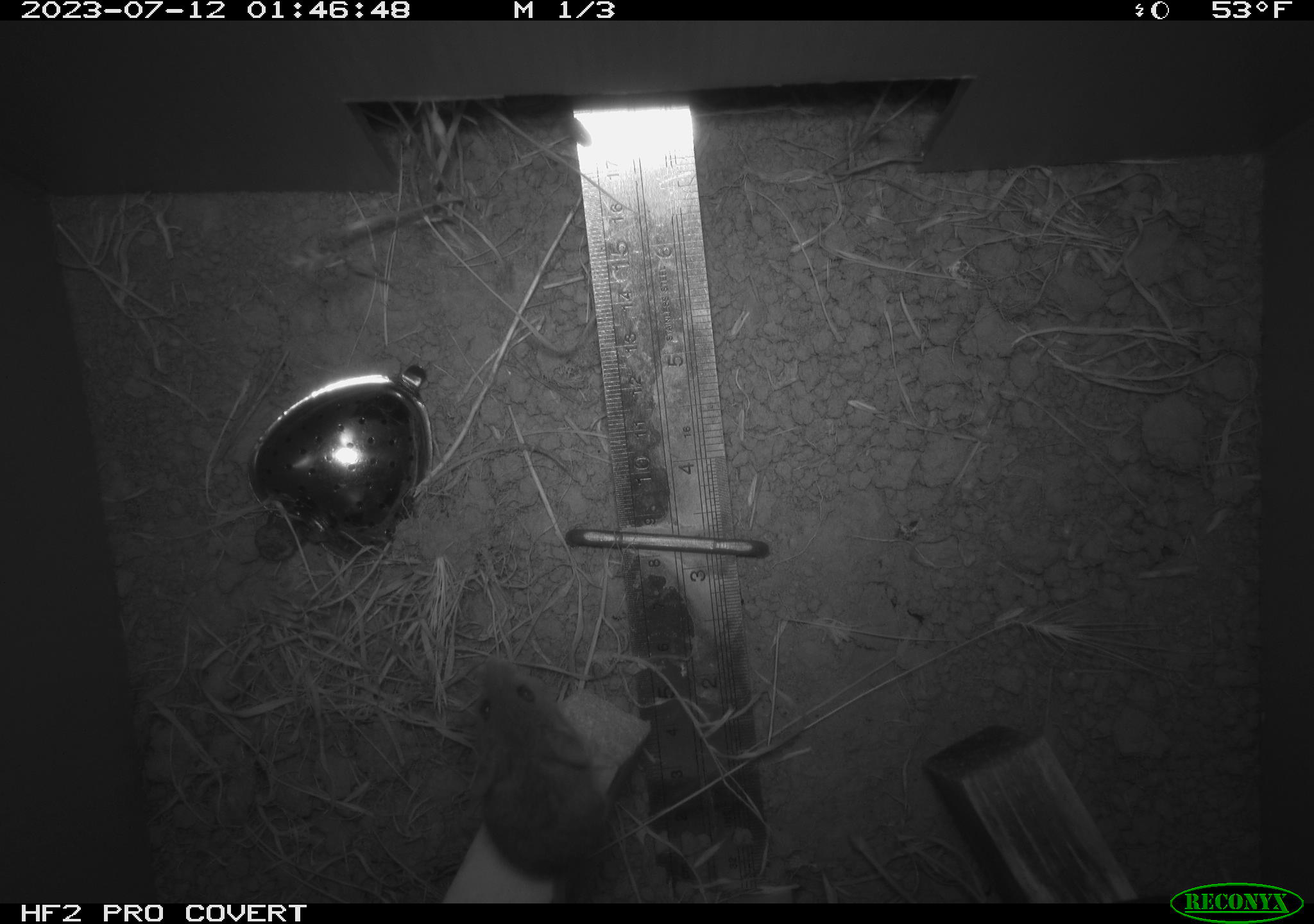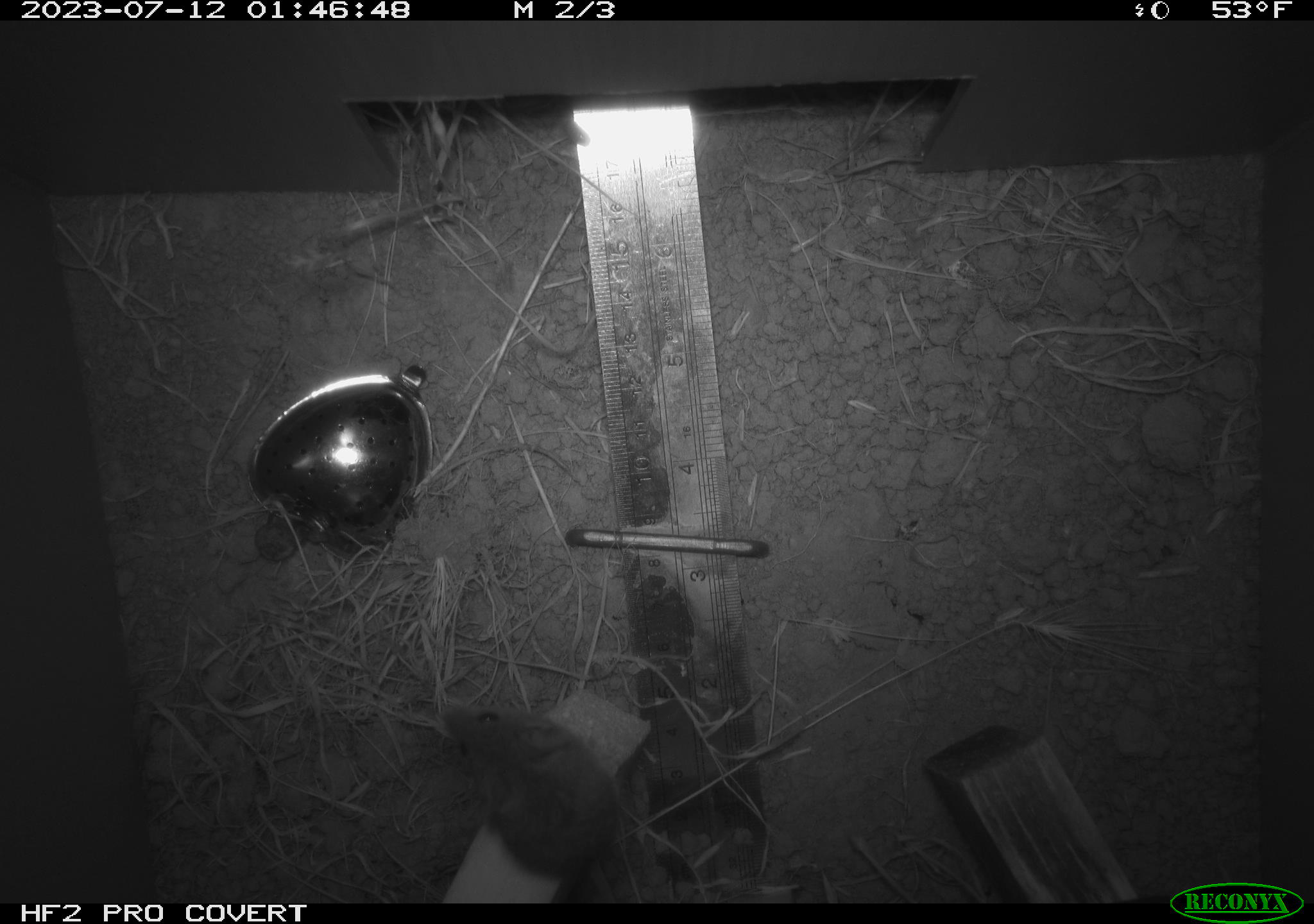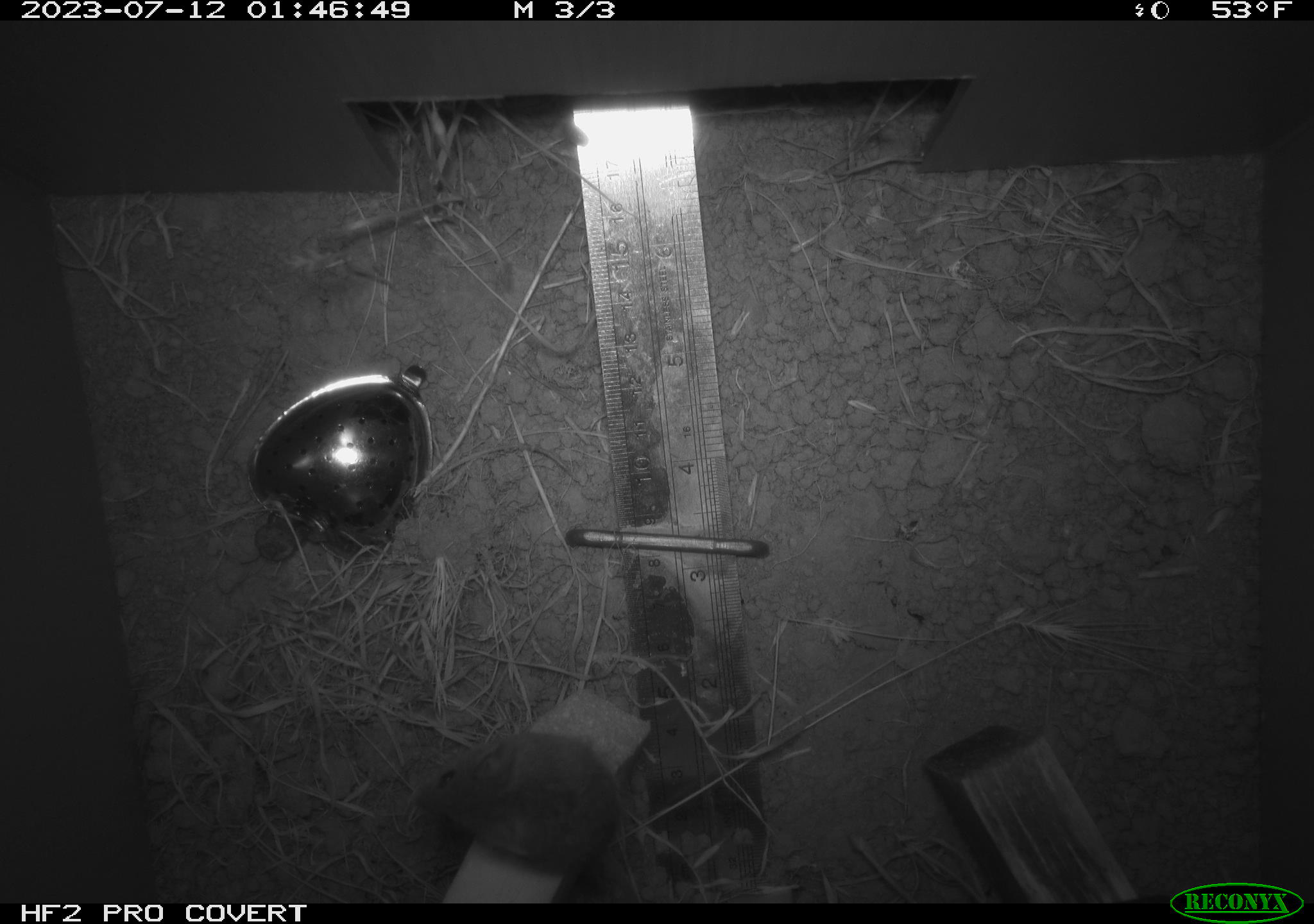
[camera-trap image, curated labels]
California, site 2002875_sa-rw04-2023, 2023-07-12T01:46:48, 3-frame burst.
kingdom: Animalia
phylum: Chordata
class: Mammalia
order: Rodentia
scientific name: Rodentia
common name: mouse species